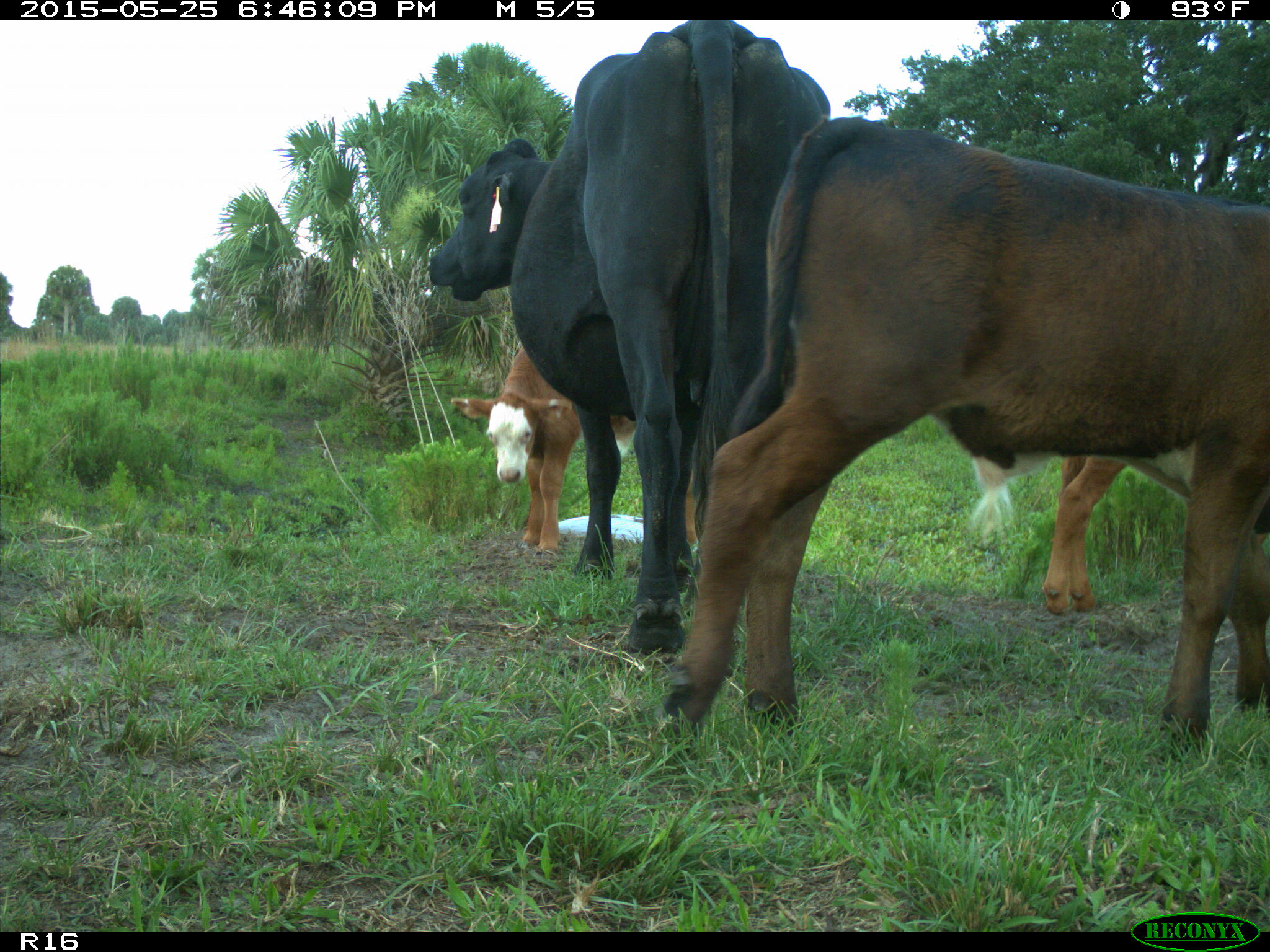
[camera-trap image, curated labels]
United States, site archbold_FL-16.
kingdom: Animalia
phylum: Chordata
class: Mammalia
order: Artiodactyla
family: Bovidae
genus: Bos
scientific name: Bos taurus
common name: domestic cow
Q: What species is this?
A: Bos taurus (domestic cow).